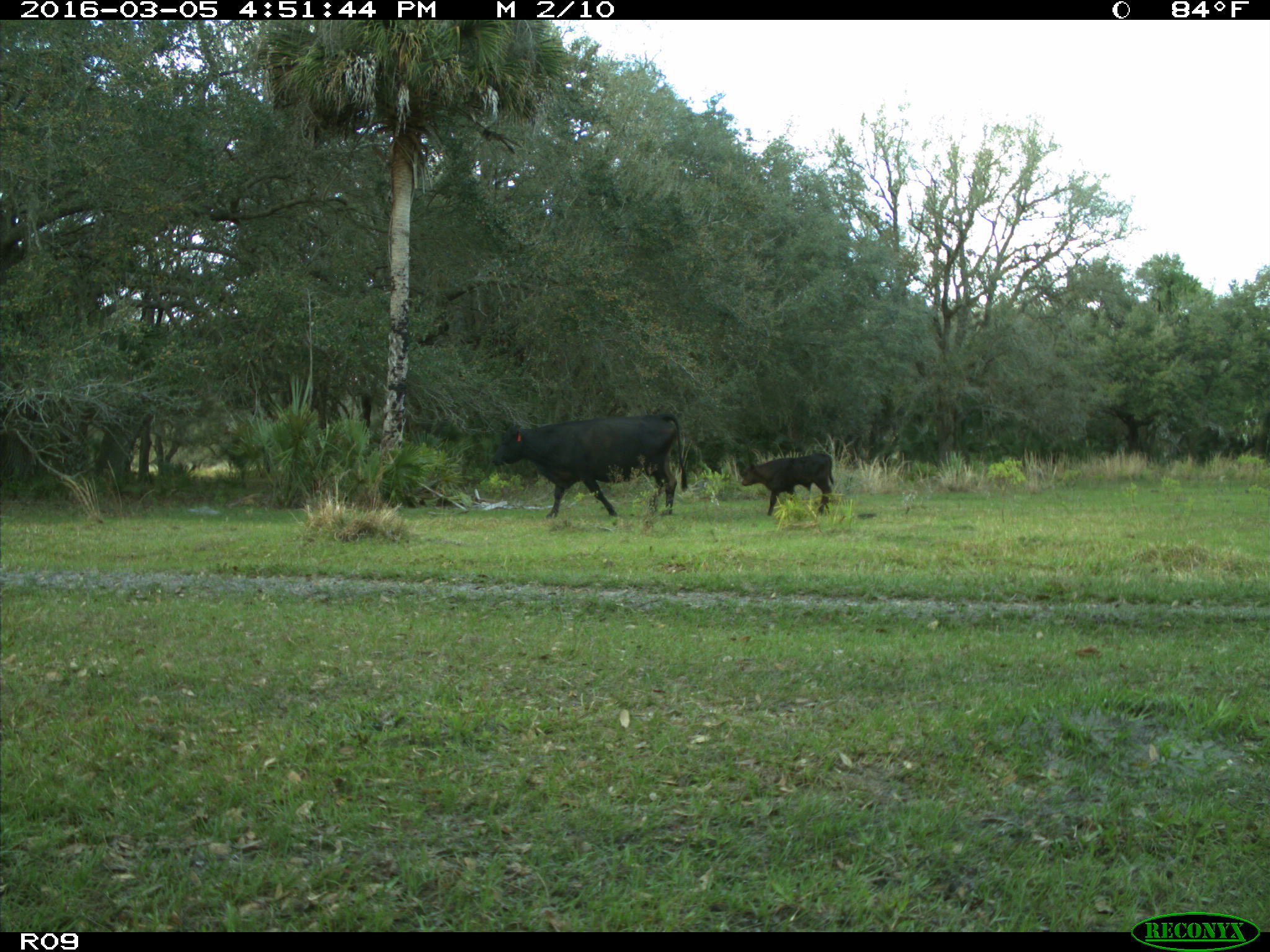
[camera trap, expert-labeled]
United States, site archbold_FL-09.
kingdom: Animalia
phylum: Chordata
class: Mammalia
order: Artiodactyla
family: Bovidae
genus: Bos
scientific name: Bos taurus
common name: domestic cow